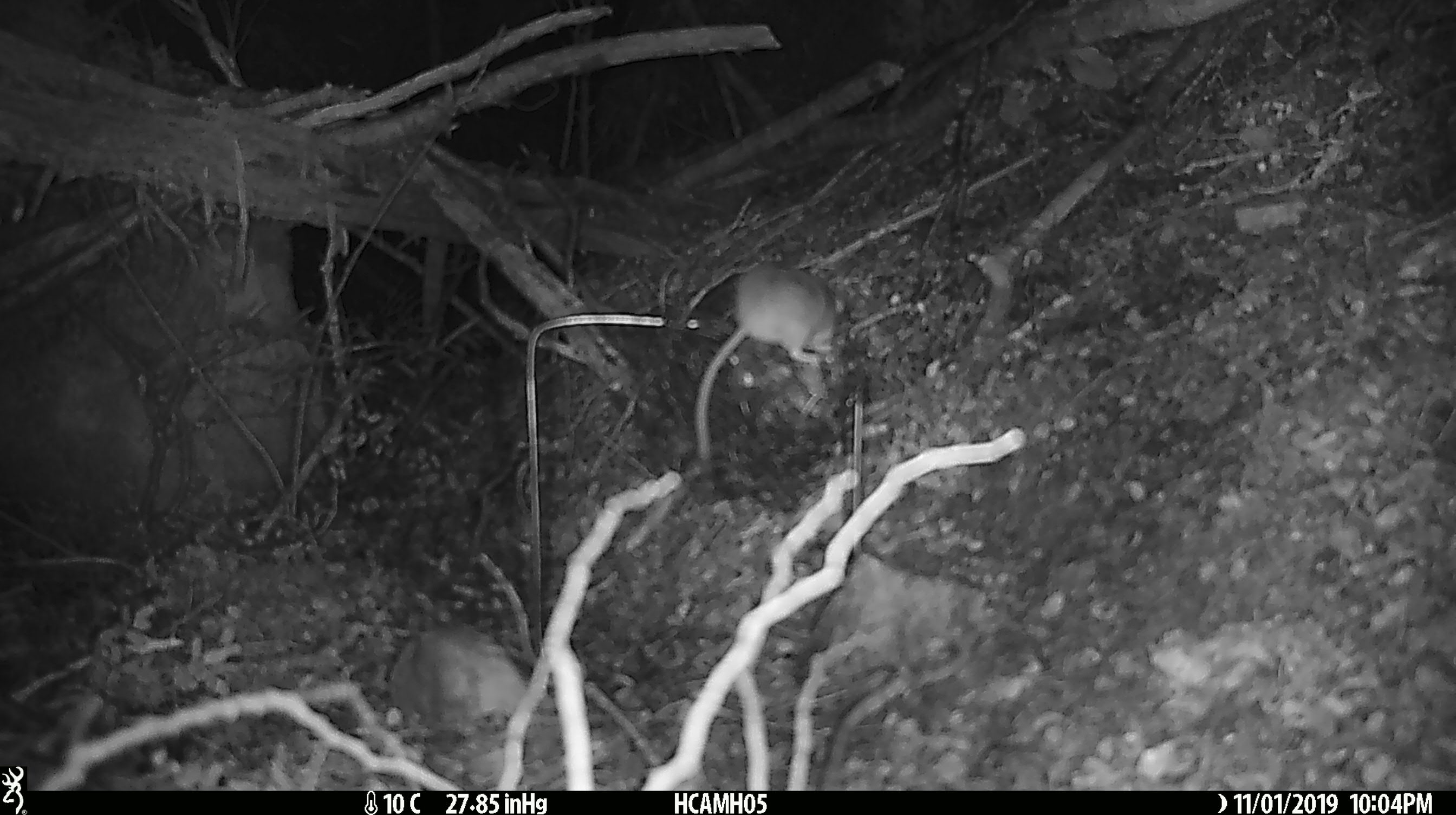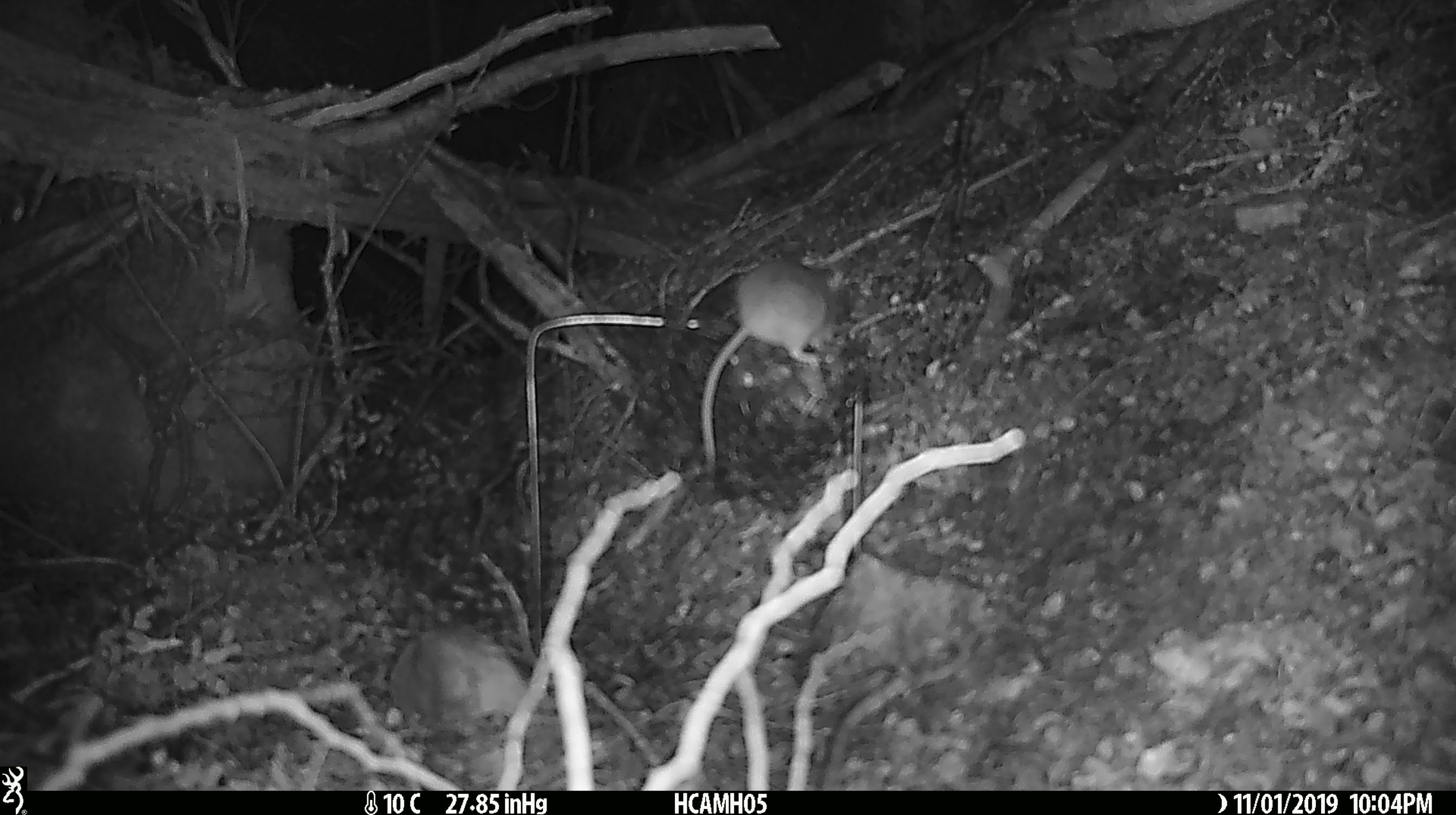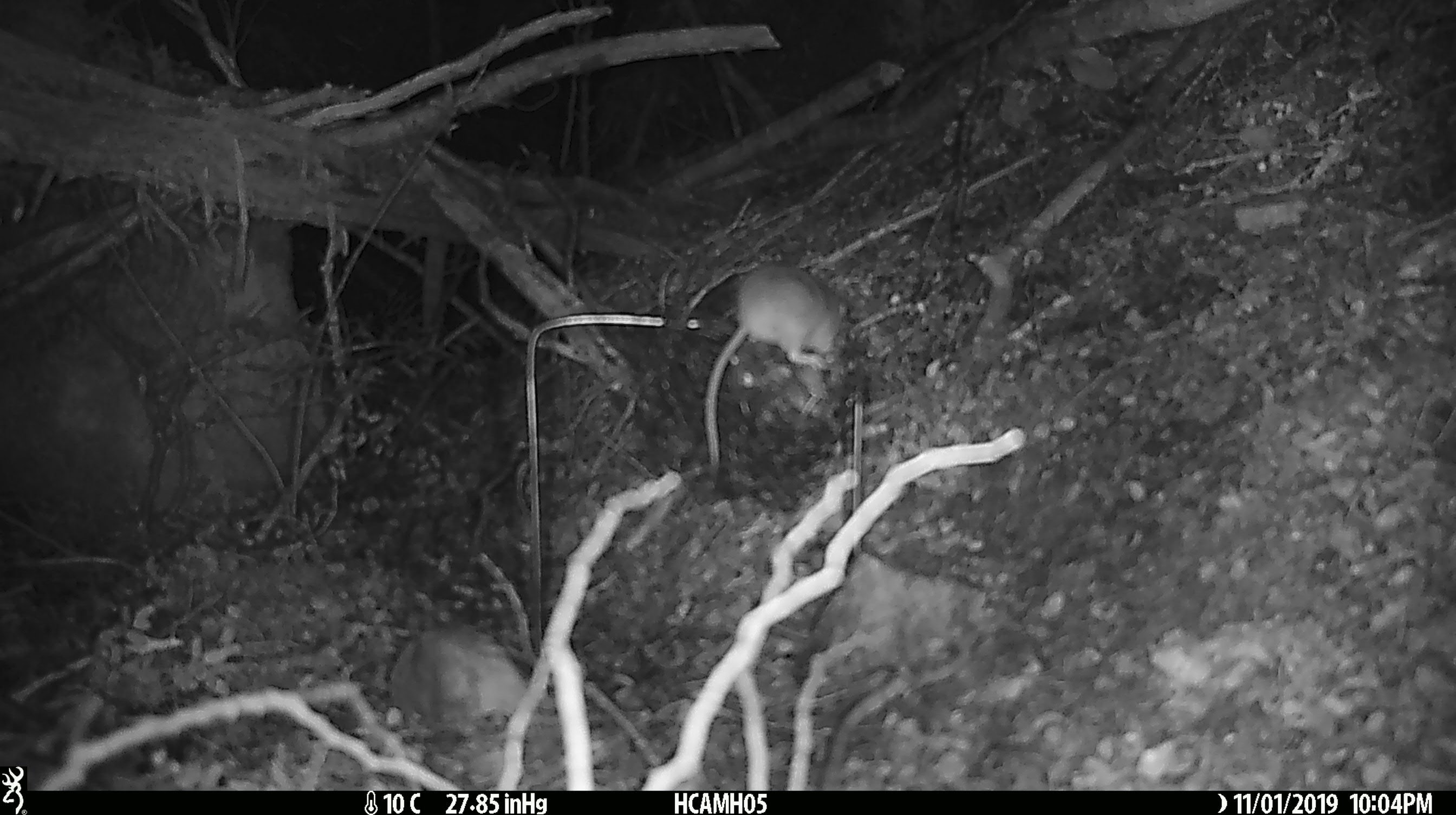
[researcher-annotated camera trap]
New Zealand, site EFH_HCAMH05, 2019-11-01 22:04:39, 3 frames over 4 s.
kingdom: Animalia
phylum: Chordata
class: Mammalia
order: Rodentia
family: Muridae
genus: Mus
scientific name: Mus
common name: mouse